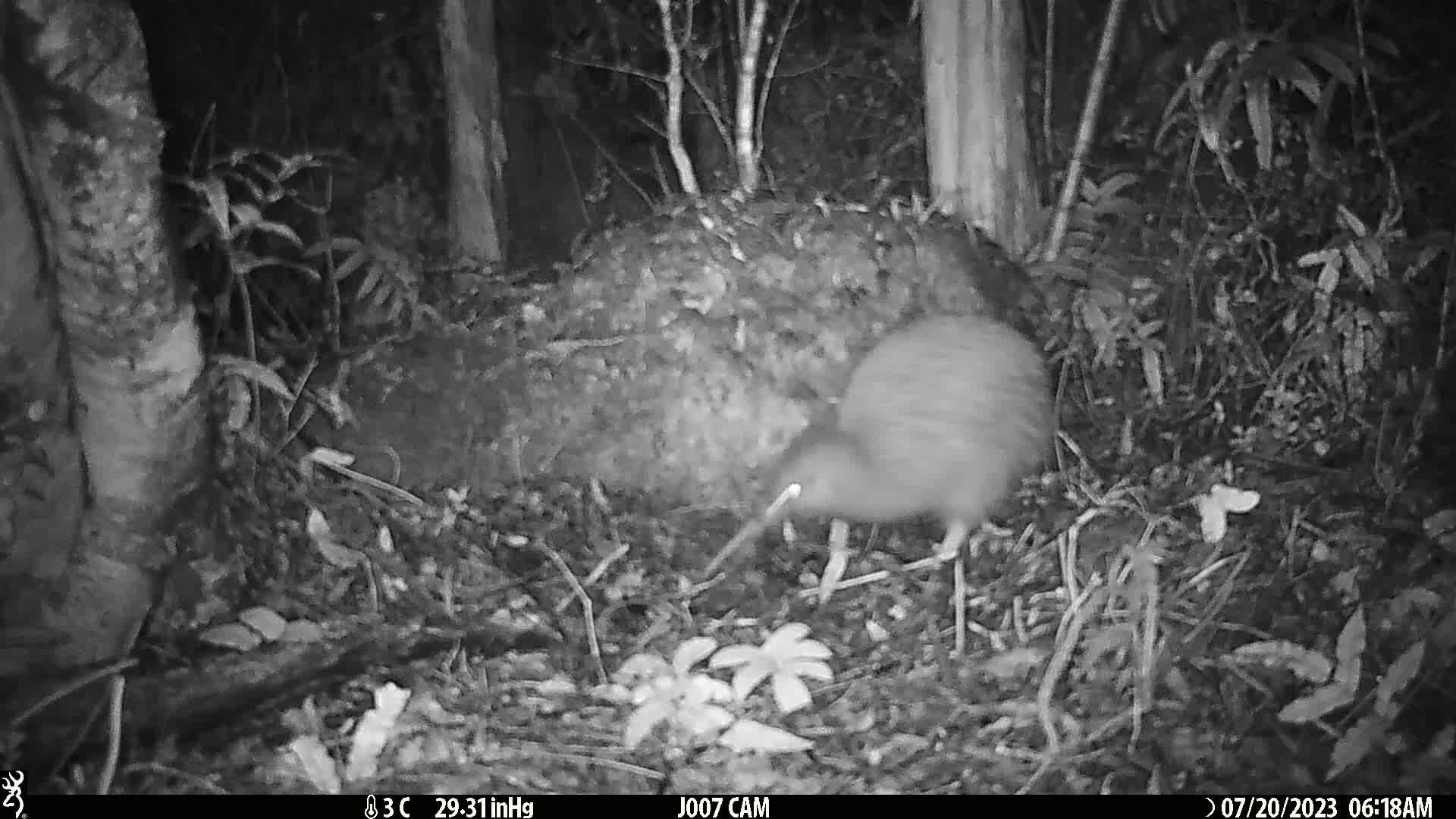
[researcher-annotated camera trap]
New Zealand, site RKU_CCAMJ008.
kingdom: Animalia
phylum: Chordata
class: Aves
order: Apterygiformes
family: Apterygidae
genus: Apteryx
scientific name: Apteryx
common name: kiwi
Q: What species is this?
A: Kiwi (Apteryx).